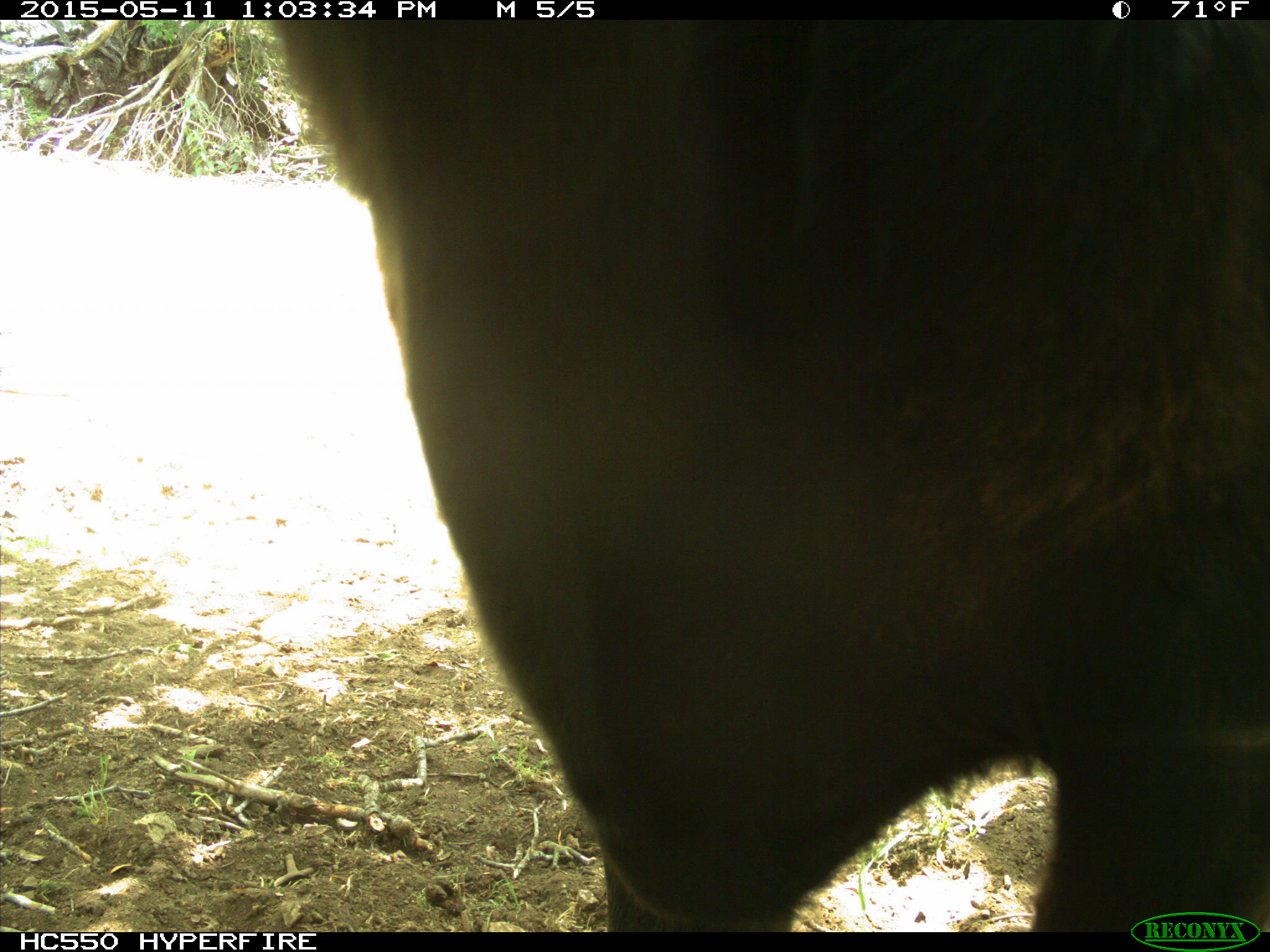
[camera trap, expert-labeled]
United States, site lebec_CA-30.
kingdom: Animalia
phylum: Chordata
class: Mammalia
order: Artiodactyla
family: Bovidae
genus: Bos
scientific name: Bos taurus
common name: domestic cow